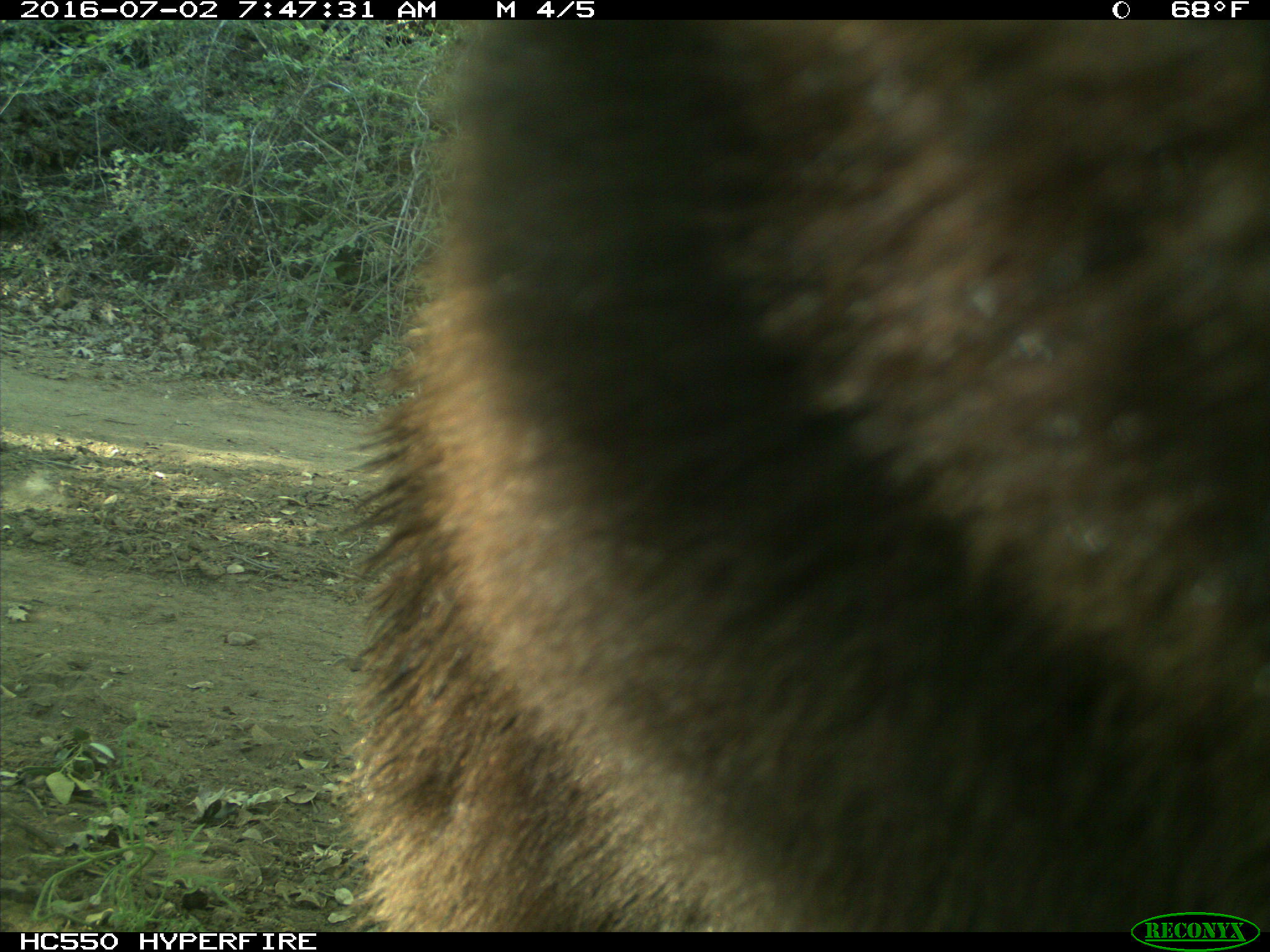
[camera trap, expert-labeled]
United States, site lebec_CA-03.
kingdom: Animalia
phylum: Chordata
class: Mammalia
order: Carnivora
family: Ursidae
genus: Ursus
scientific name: Ursus americanus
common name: american black bear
Ursus americanus (american black bear).